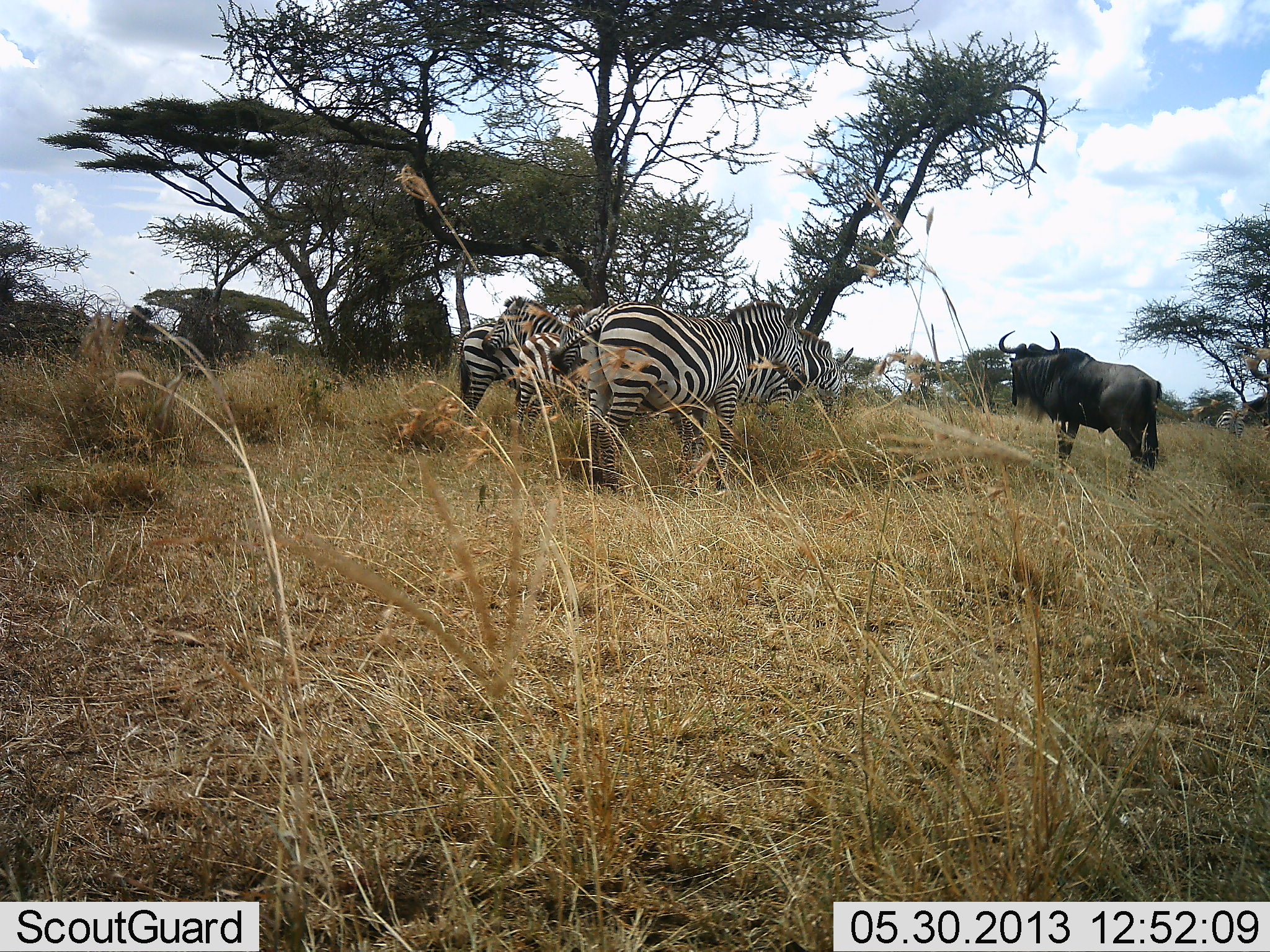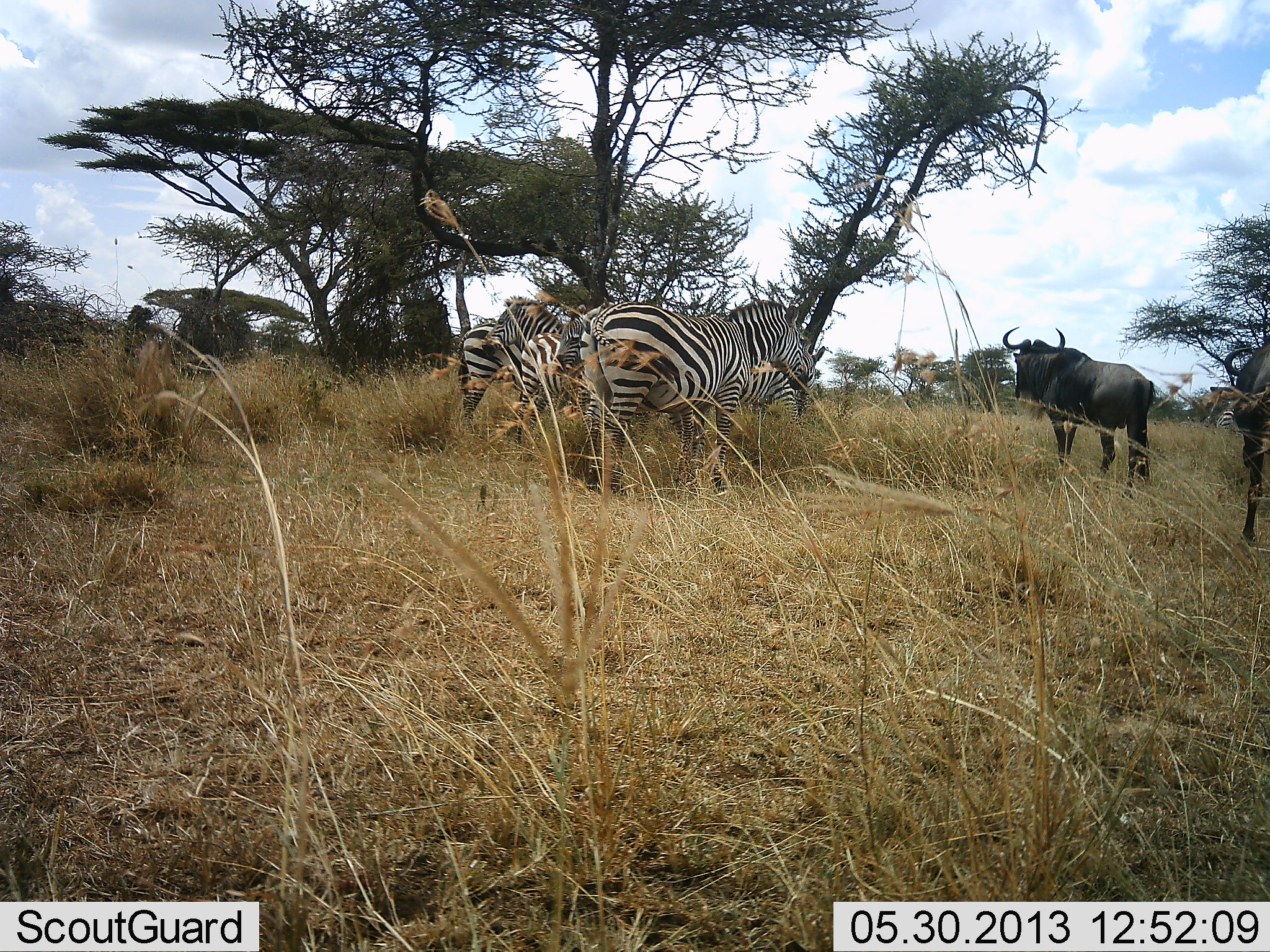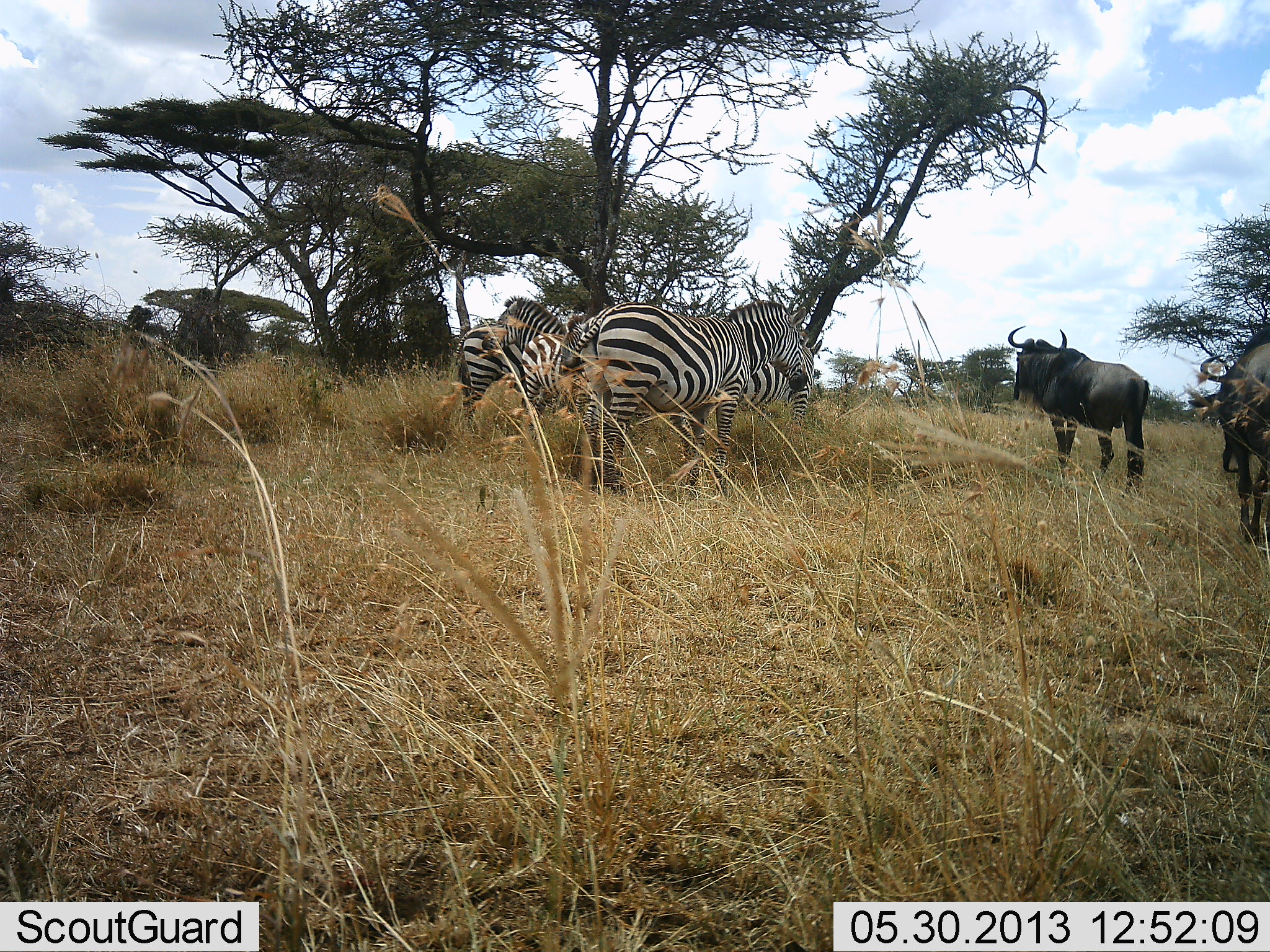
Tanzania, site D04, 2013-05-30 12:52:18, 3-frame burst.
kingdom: Animalia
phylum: Chordata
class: Mammalia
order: Artiodactyla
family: Bovidae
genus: Connochaetes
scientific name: Connochaetes taurinus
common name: blue wildebeest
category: wildebeest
Wildebeest (blue wildebeest) (Connochaetes taurinus), count 2. Behavior (volunteer vote fractions): standing 70%, resting 10%, moving 30%, interacting 0%. Young present (vote fraction): 0%. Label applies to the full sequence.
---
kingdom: Animalia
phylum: Chordata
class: Mammalia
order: Perissodactyla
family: Equidae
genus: Equus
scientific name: Equus quagga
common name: plains zebra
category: zebra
Zebra (plains zebra) (Equus quagga), count 5. Behavior (volunteer vote fractions): standing 83%, resting 17%, moving 8%, interacting 0%. Young present (vote fraction): 8%. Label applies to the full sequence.